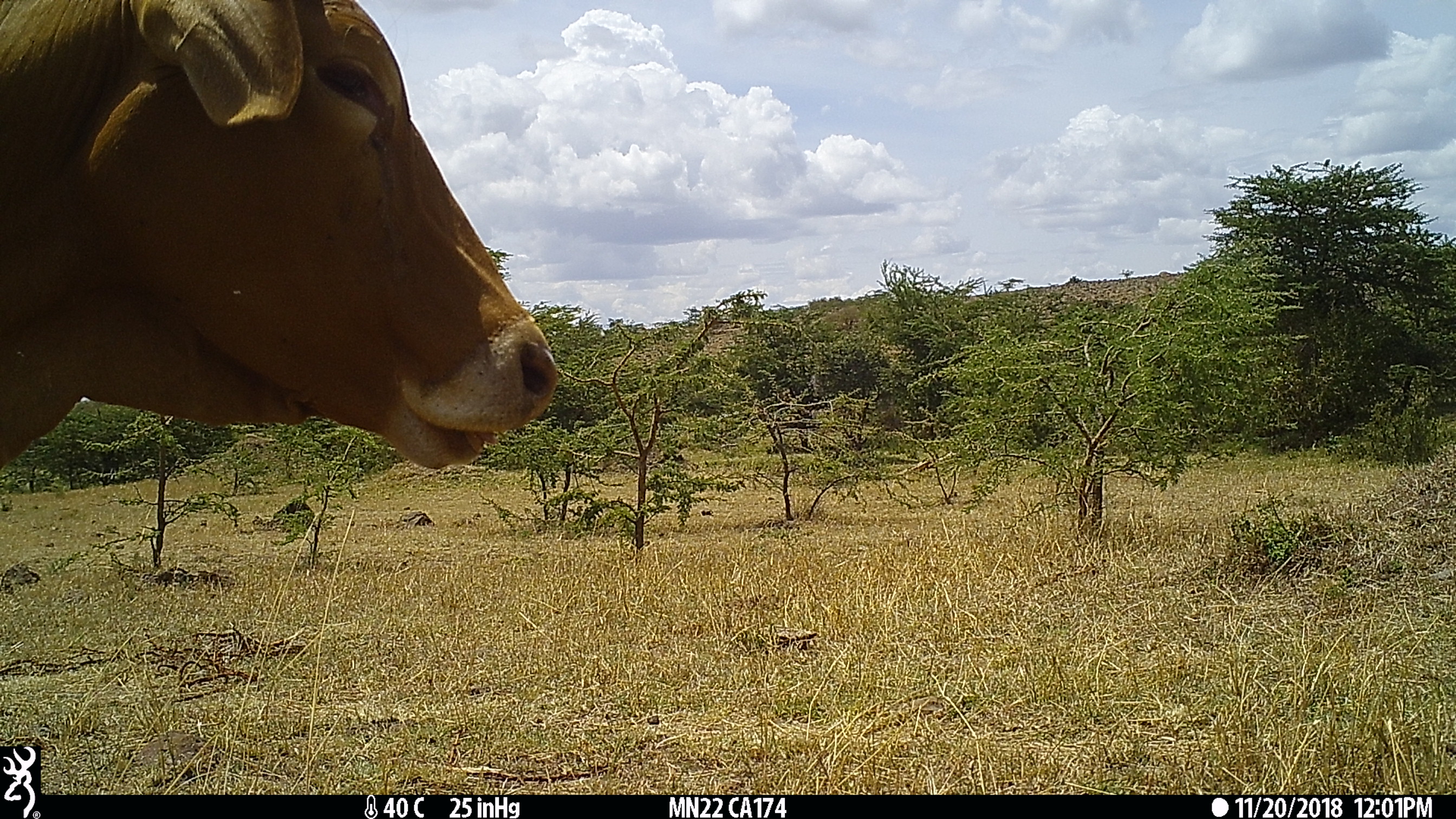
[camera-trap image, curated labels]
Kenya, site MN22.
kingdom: Animalia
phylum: Chordata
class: Mammalia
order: Artiodactyla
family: Bovidae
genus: Bos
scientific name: Bos taurus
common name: cattle